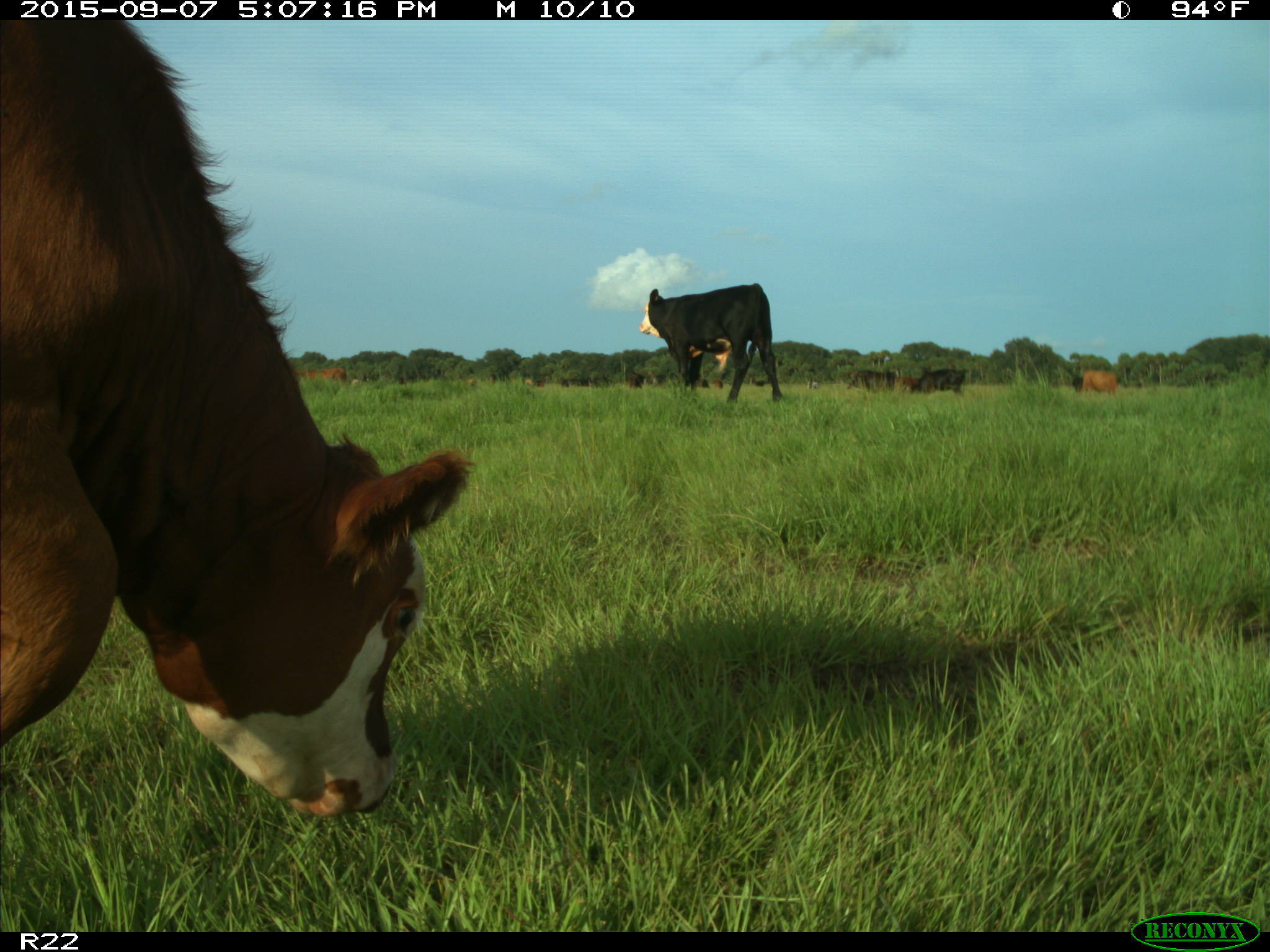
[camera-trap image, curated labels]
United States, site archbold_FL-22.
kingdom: Animalia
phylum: Chordata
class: Mammalia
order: Artiodactyla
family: Bovidae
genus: Bos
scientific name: Bos taurus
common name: domestic cow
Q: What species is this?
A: Bos taurus (domestic cow).